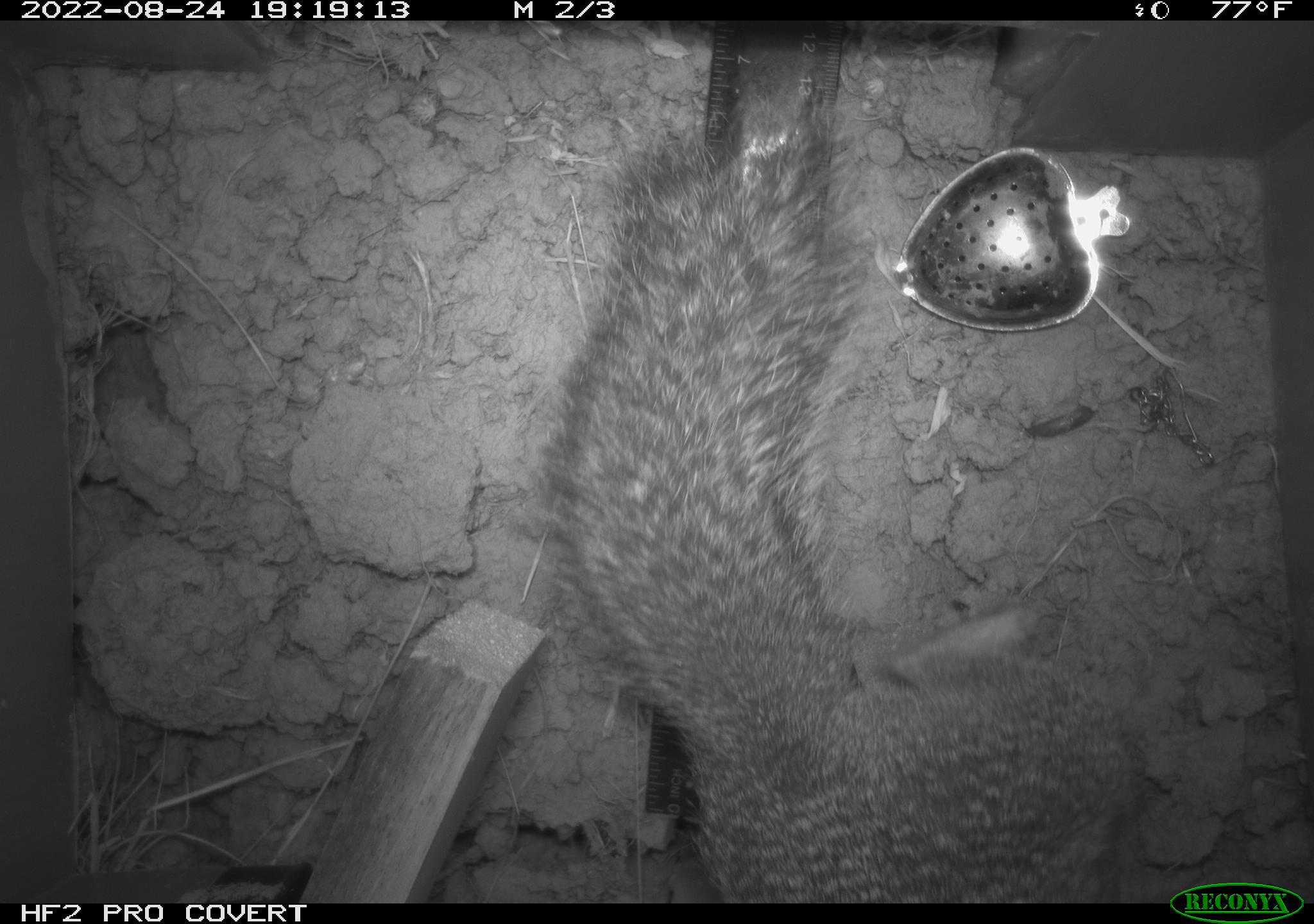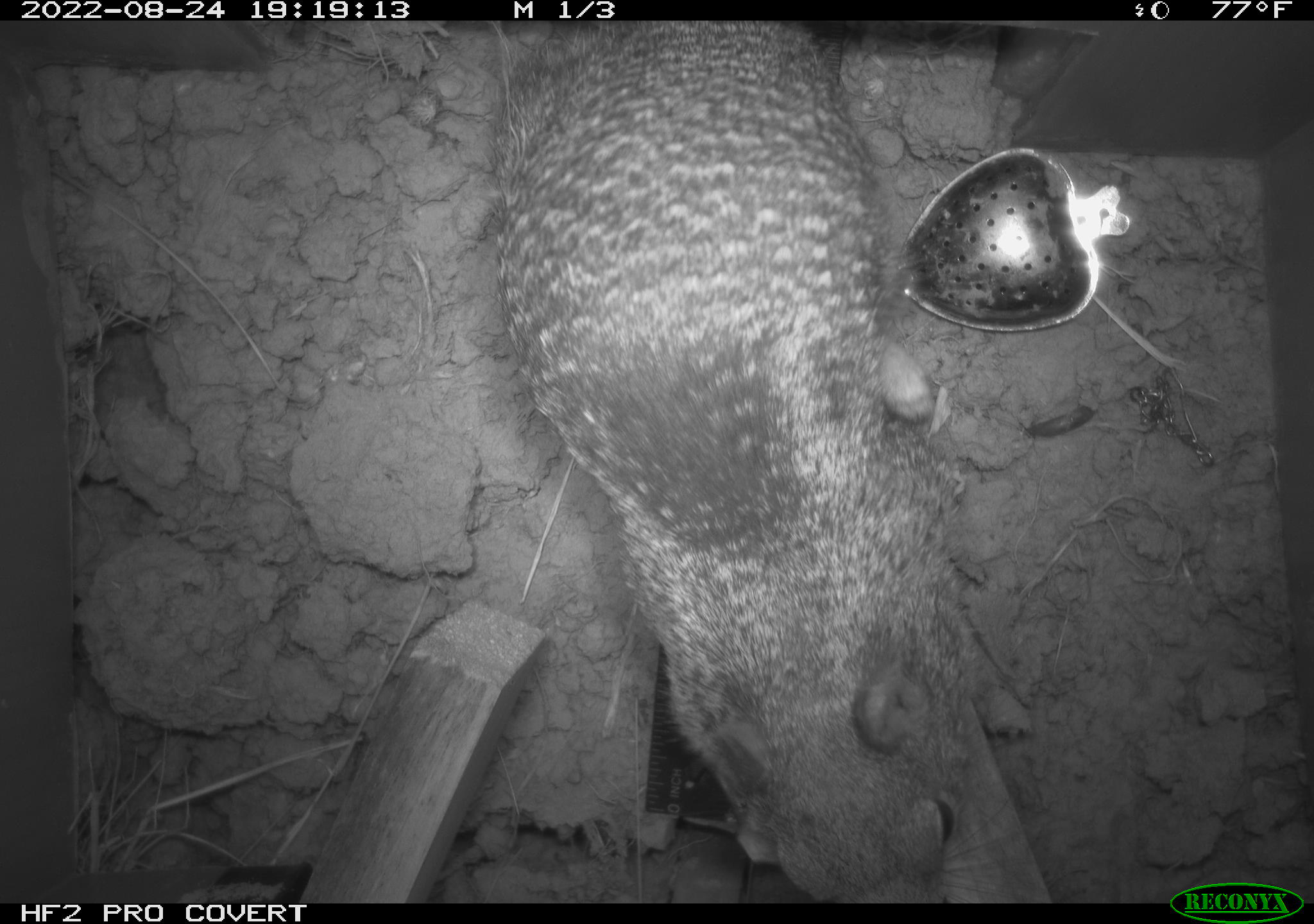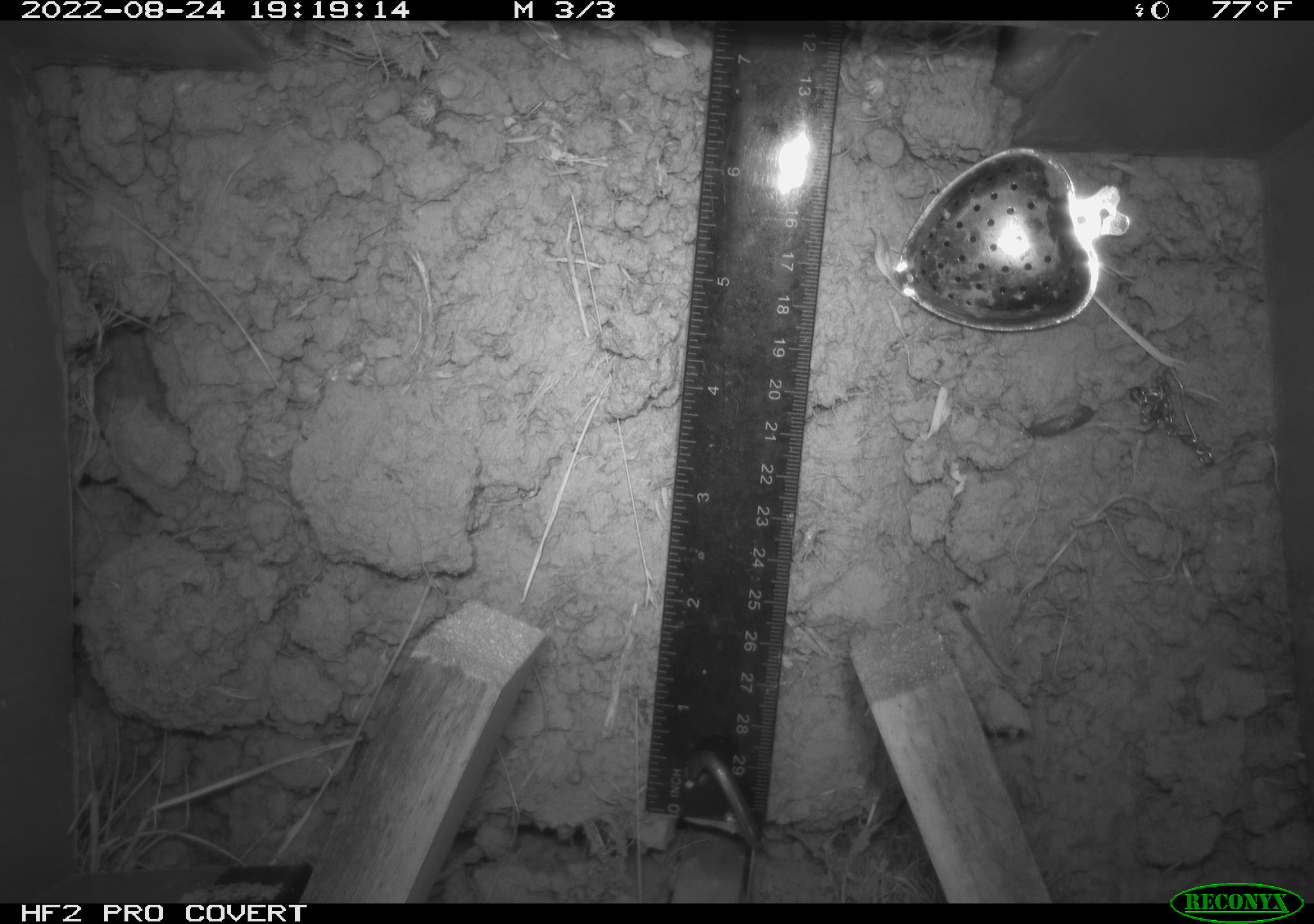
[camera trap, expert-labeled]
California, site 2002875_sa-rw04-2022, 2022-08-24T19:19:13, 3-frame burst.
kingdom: Animalia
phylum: Chordata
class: Mammalia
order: Rodentia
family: Sciuridae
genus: Otospermophilus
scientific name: Otospermophilus beecheyi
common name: california ground squirrel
California ground squirrel (Otospermophilus beecheyi).